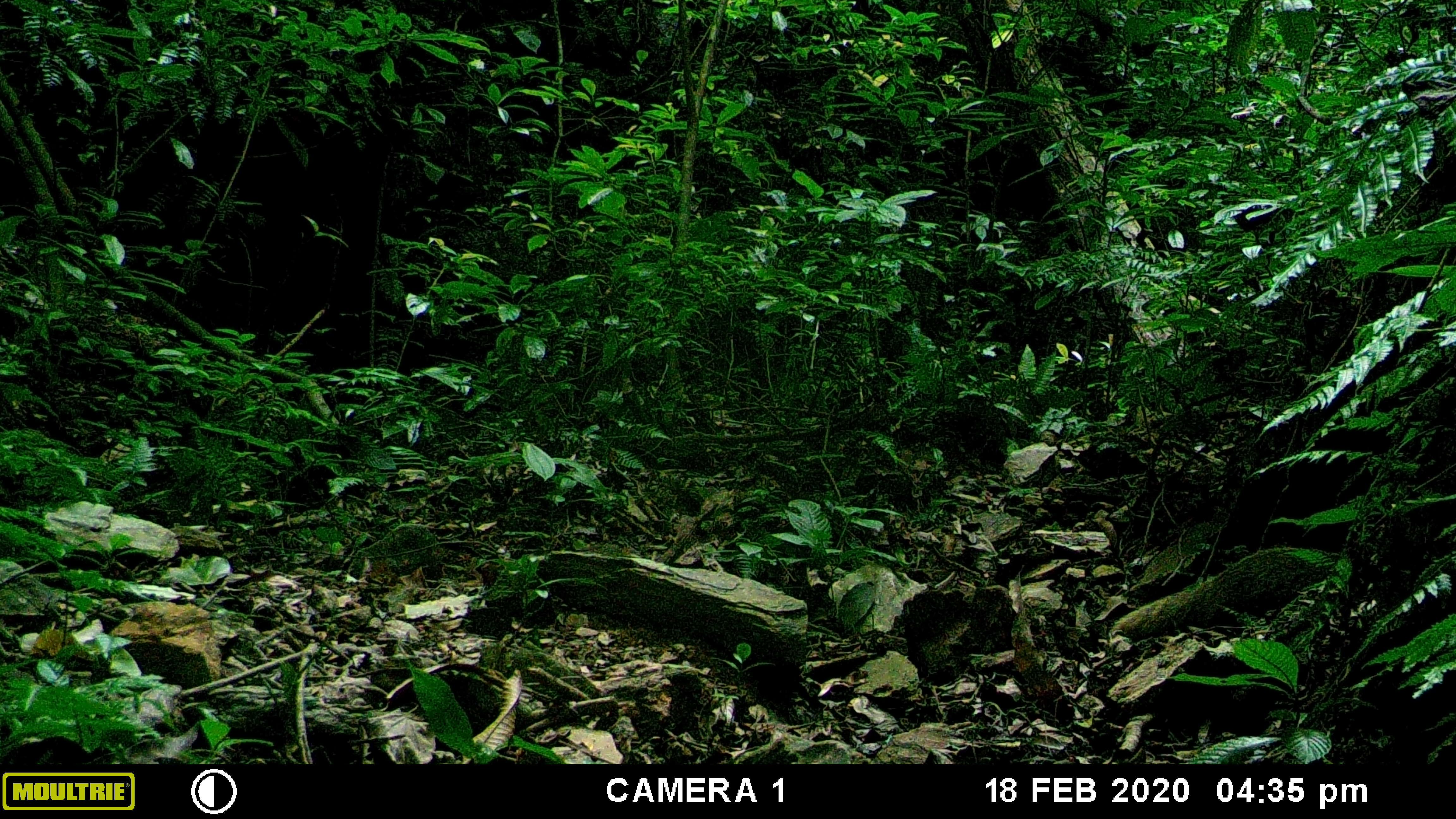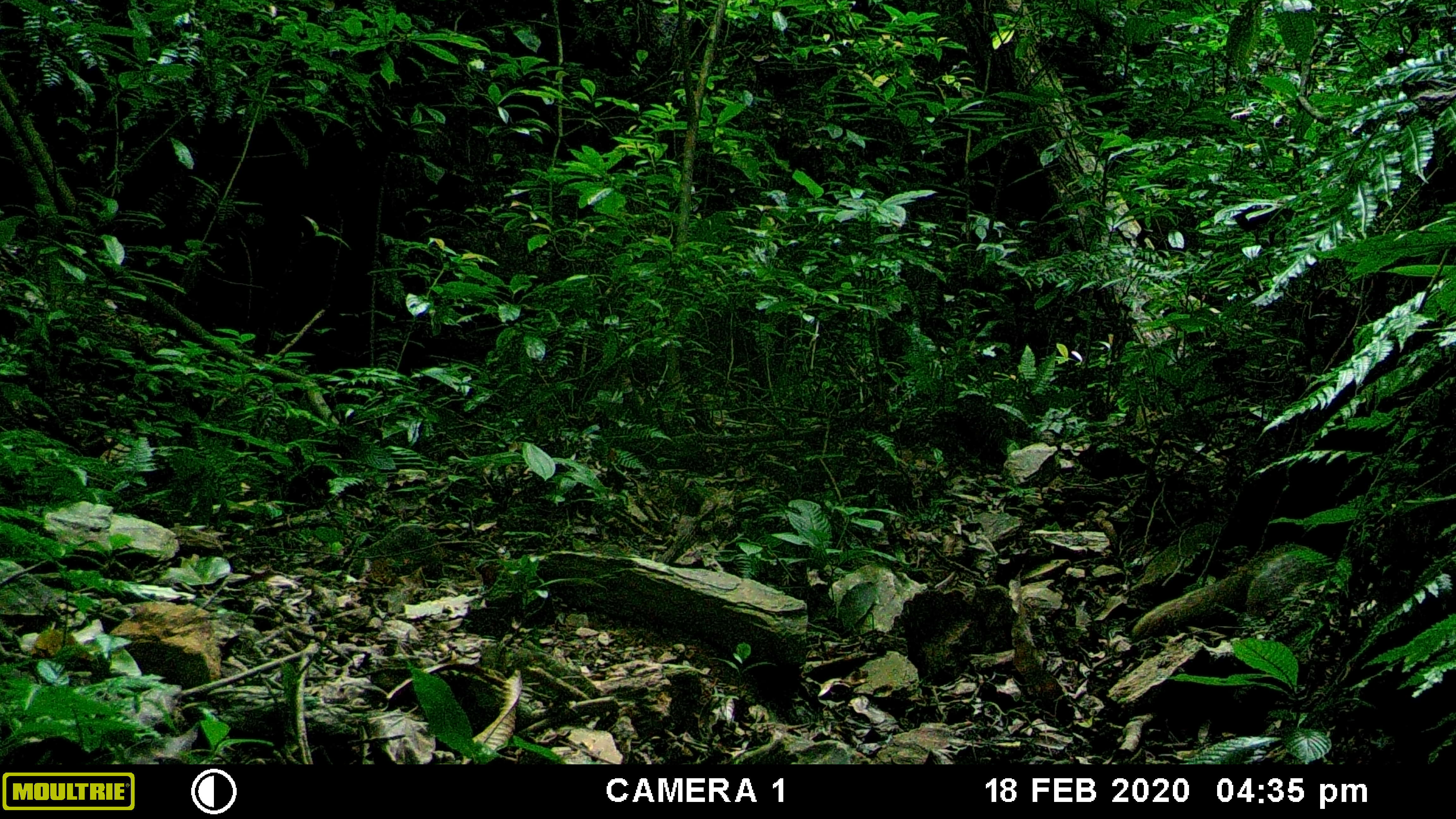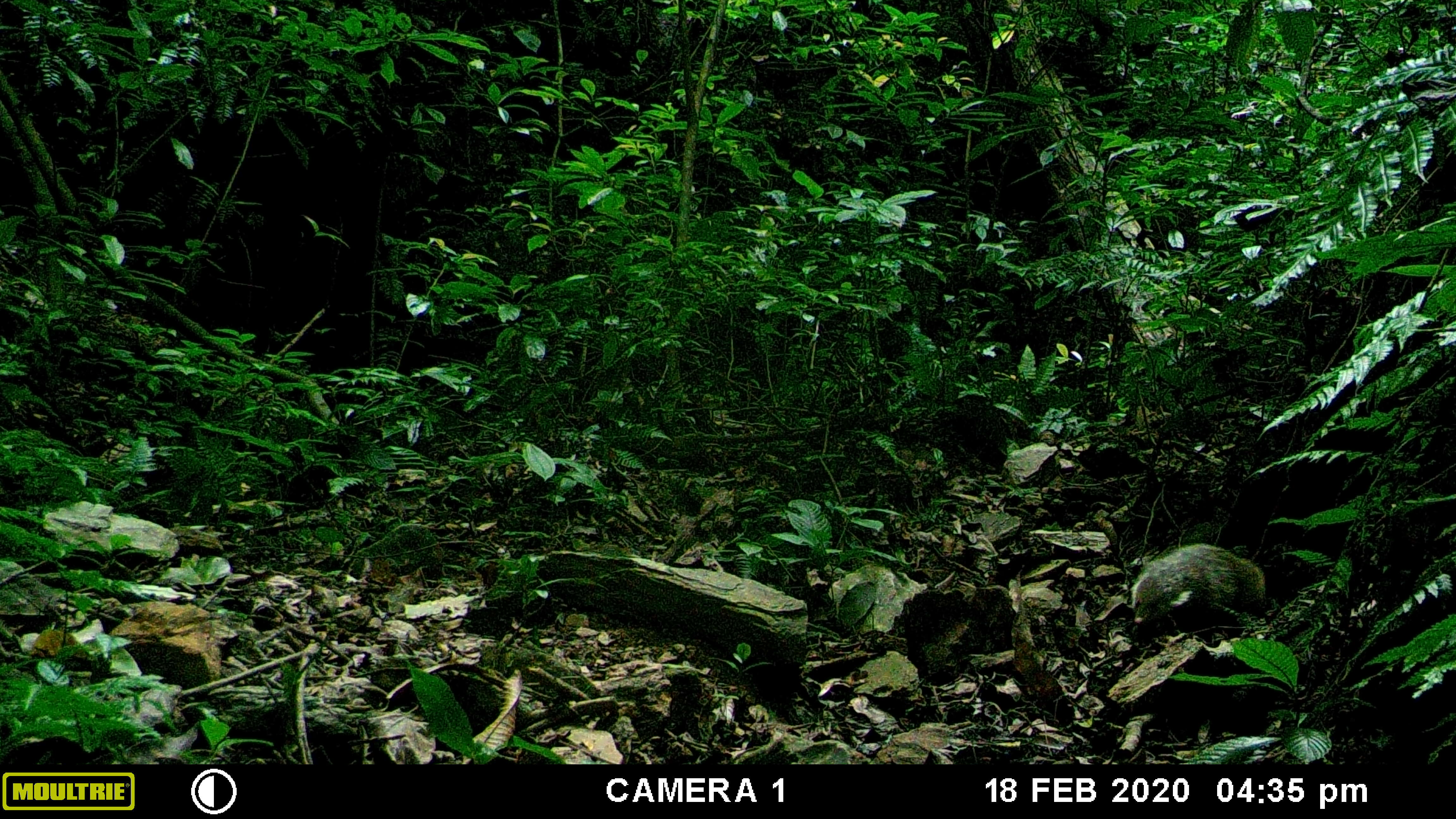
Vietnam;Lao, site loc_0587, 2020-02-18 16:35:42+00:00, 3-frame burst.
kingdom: Animalia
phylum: Chordata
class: Mammalia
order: Carnivora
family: Herpestidae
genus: Urva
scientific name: Urva urva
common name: crab-eating mongoose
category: crab eating mongoose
Crab eating mongoose (crab-eating mongoose) (Urva urva). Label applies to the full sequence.